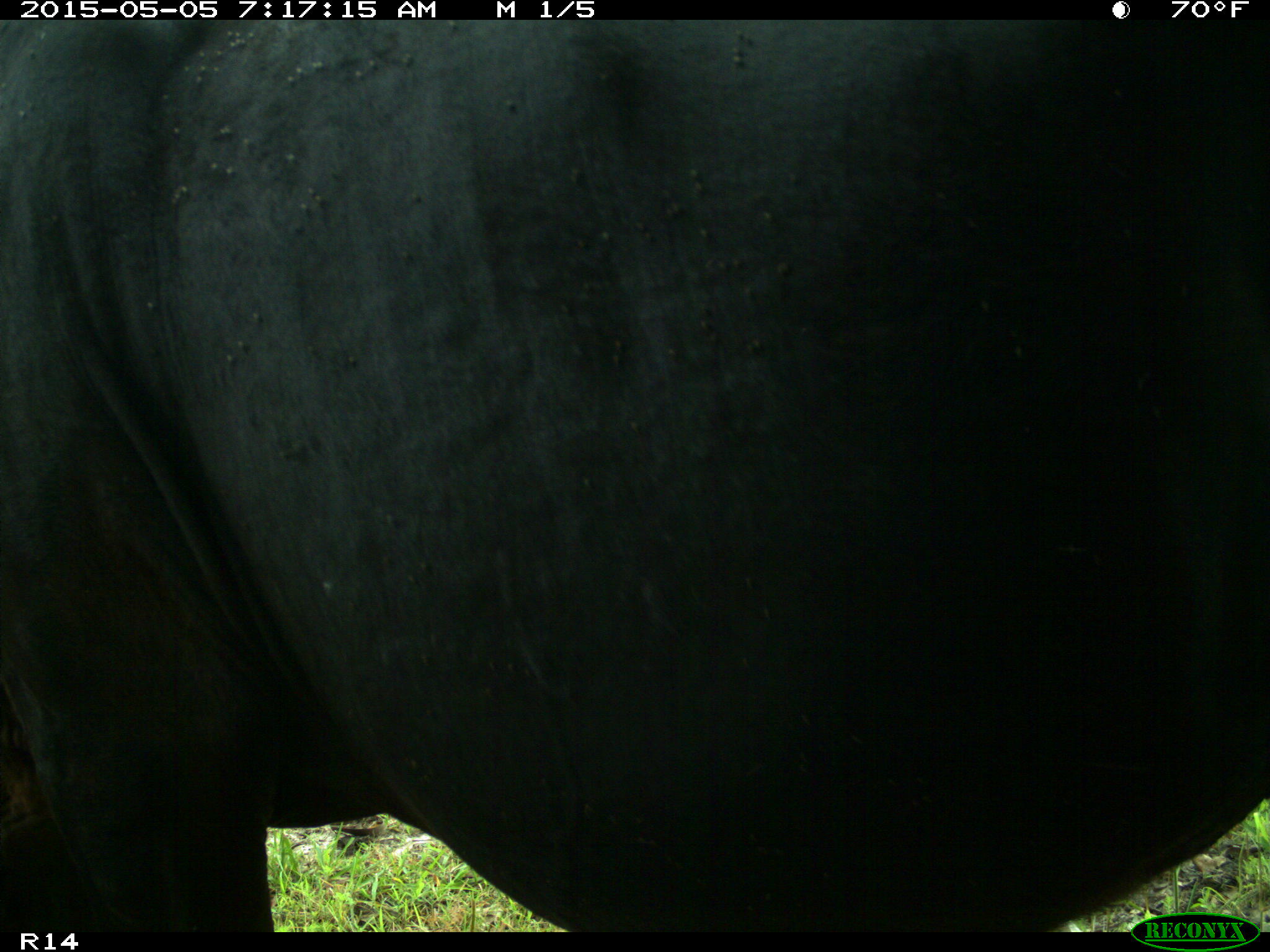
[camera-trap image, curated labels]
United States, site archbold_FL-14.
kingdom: Animalia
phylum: Chordata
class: Mammalia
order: Artiodactyla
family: Bovidae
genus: Bos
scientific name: Bos taurus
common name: domestic cow